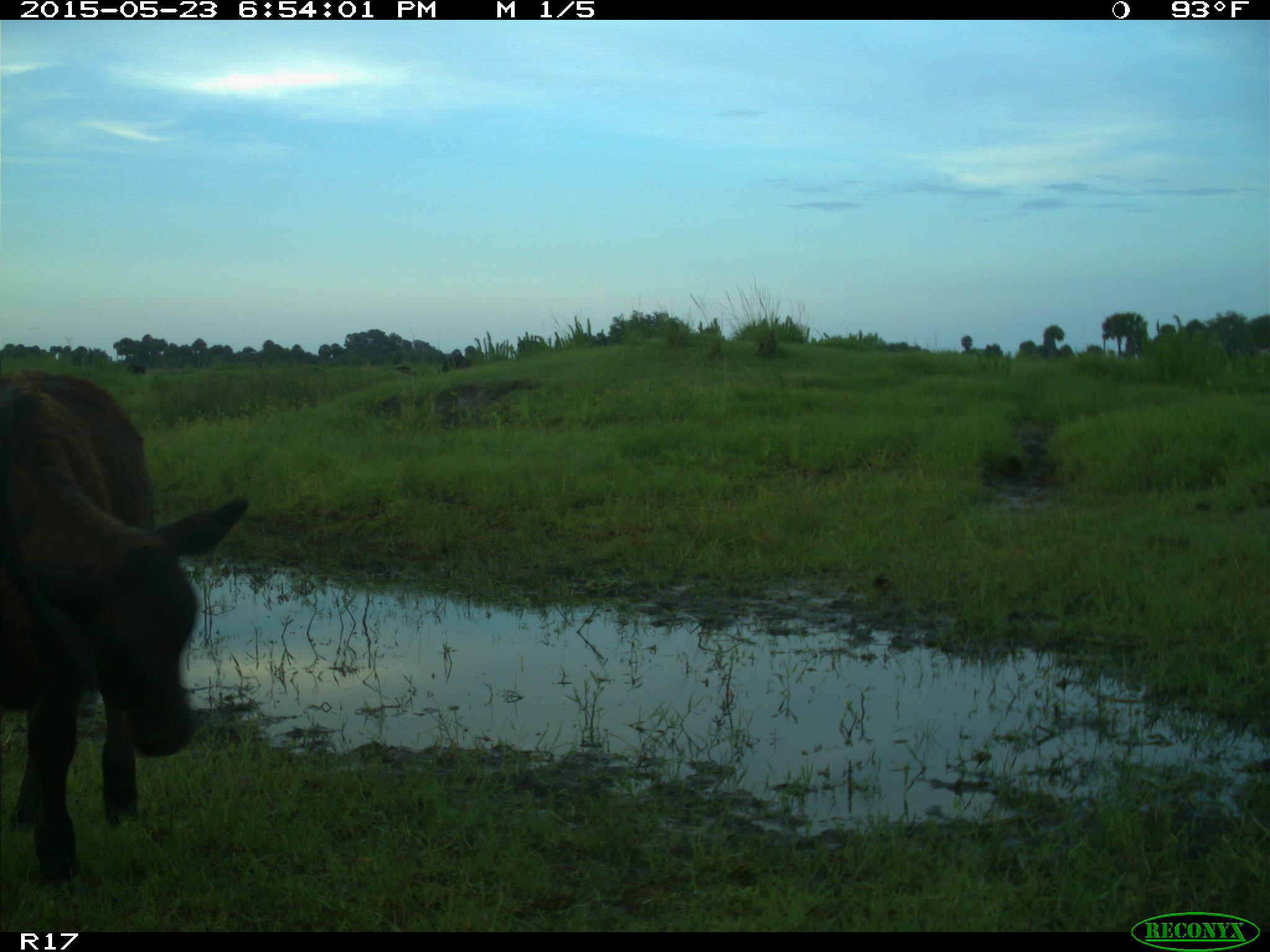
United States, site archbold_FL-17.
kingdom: Animalia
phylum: Chordata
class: Mammalia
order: Artiodactyla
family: Bovidae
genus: Bos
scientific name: Bos taurus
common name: domestic cow